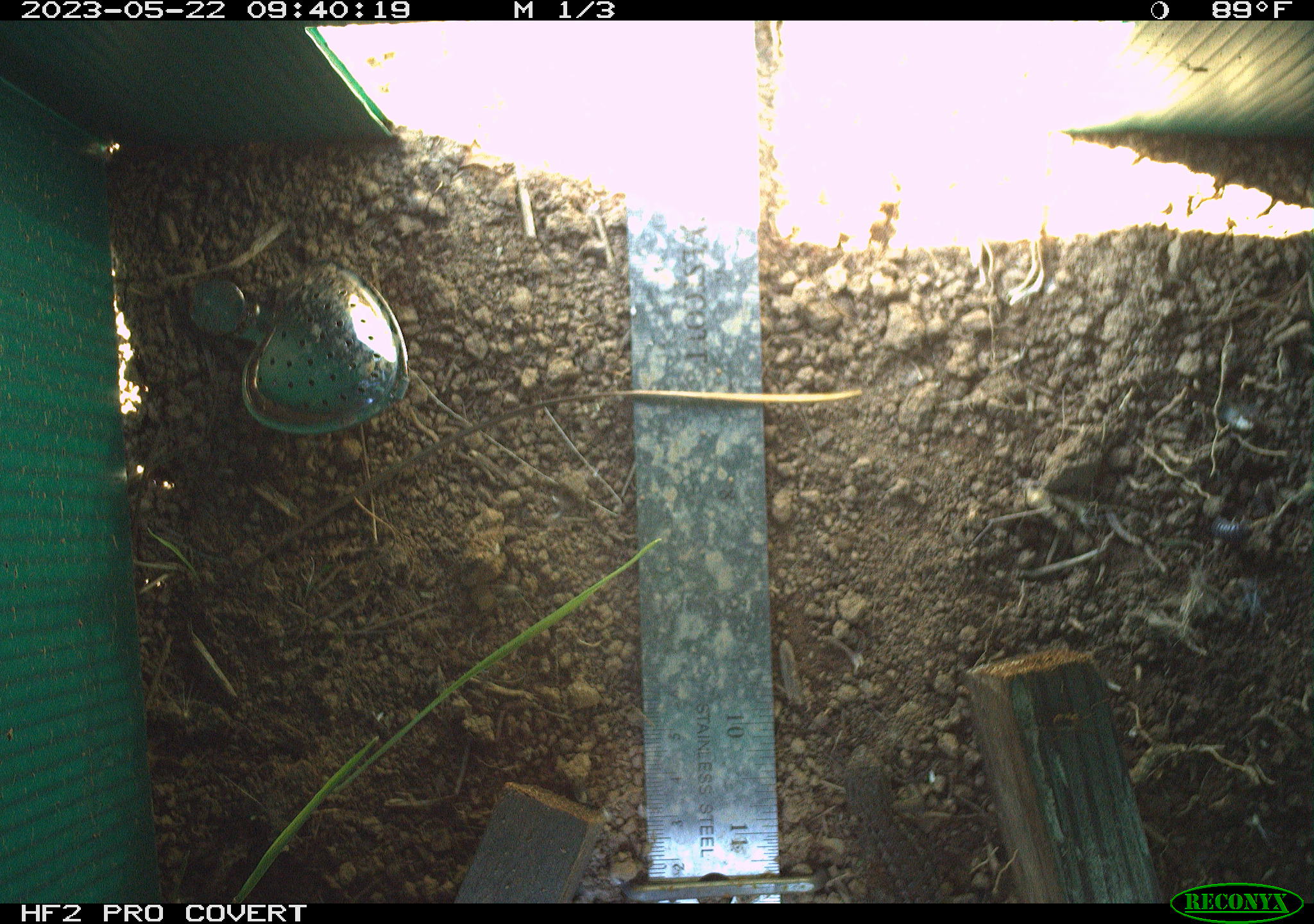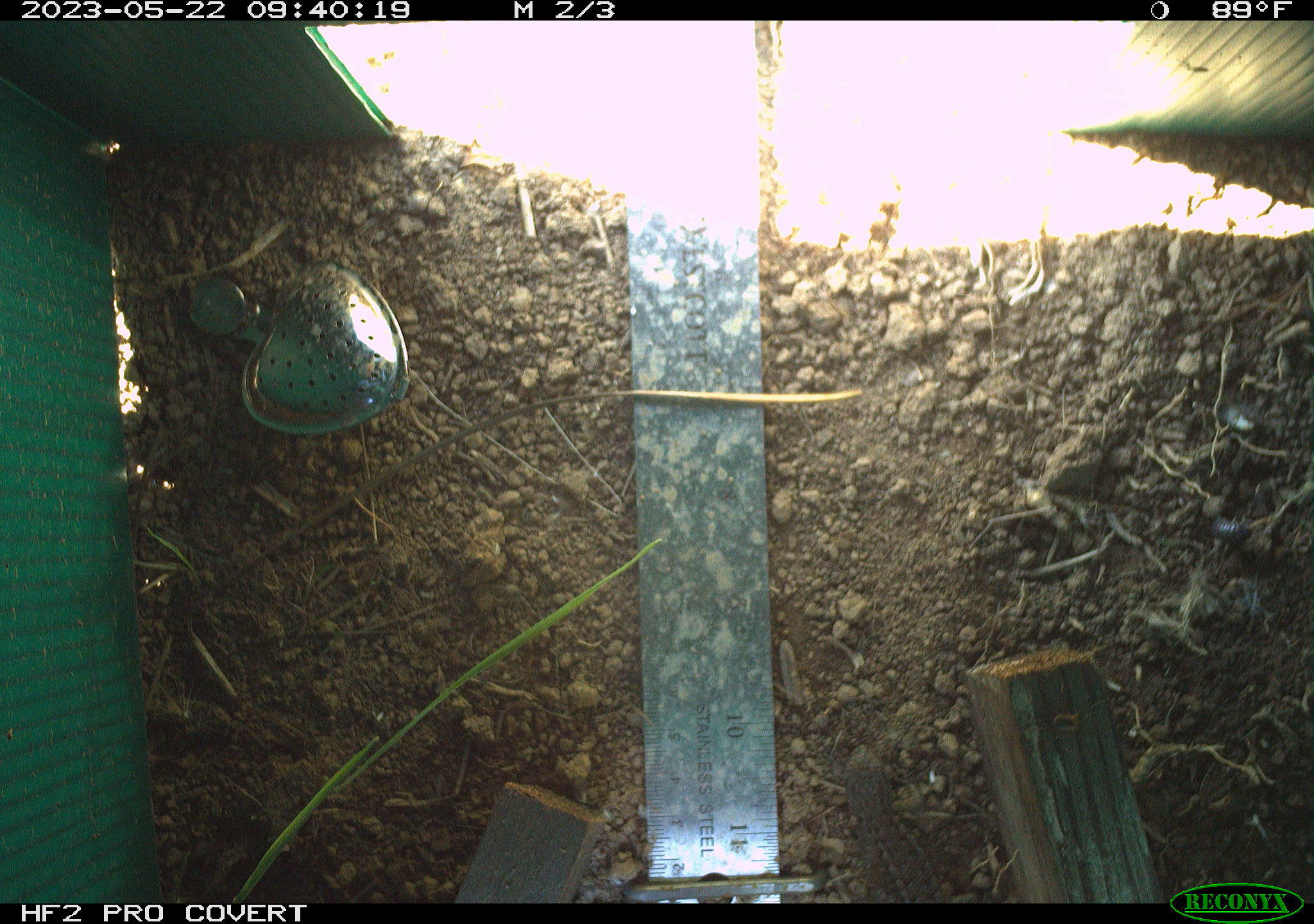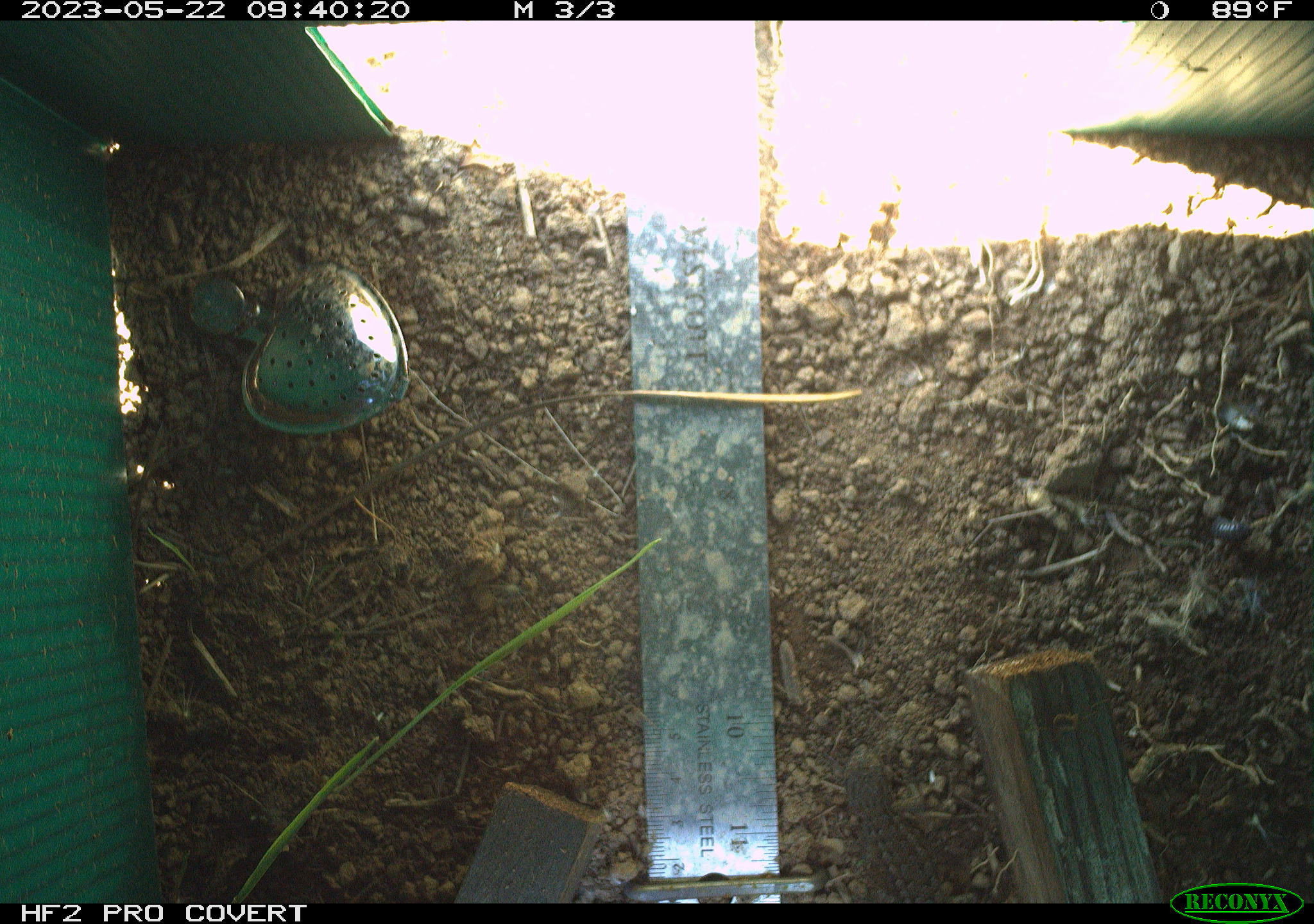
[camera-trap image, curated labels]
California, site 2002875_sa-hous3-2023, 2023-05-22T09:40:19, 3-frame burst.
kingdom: Animalia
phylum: Chordata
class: Reptilia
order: Squamata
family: Phrynosomatidae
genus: Sceloporus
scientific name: Sceloporus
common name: spiny lizards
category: sceloporus species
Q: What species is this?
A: Sceloporus species (spiny lizards) (Sceloporus).